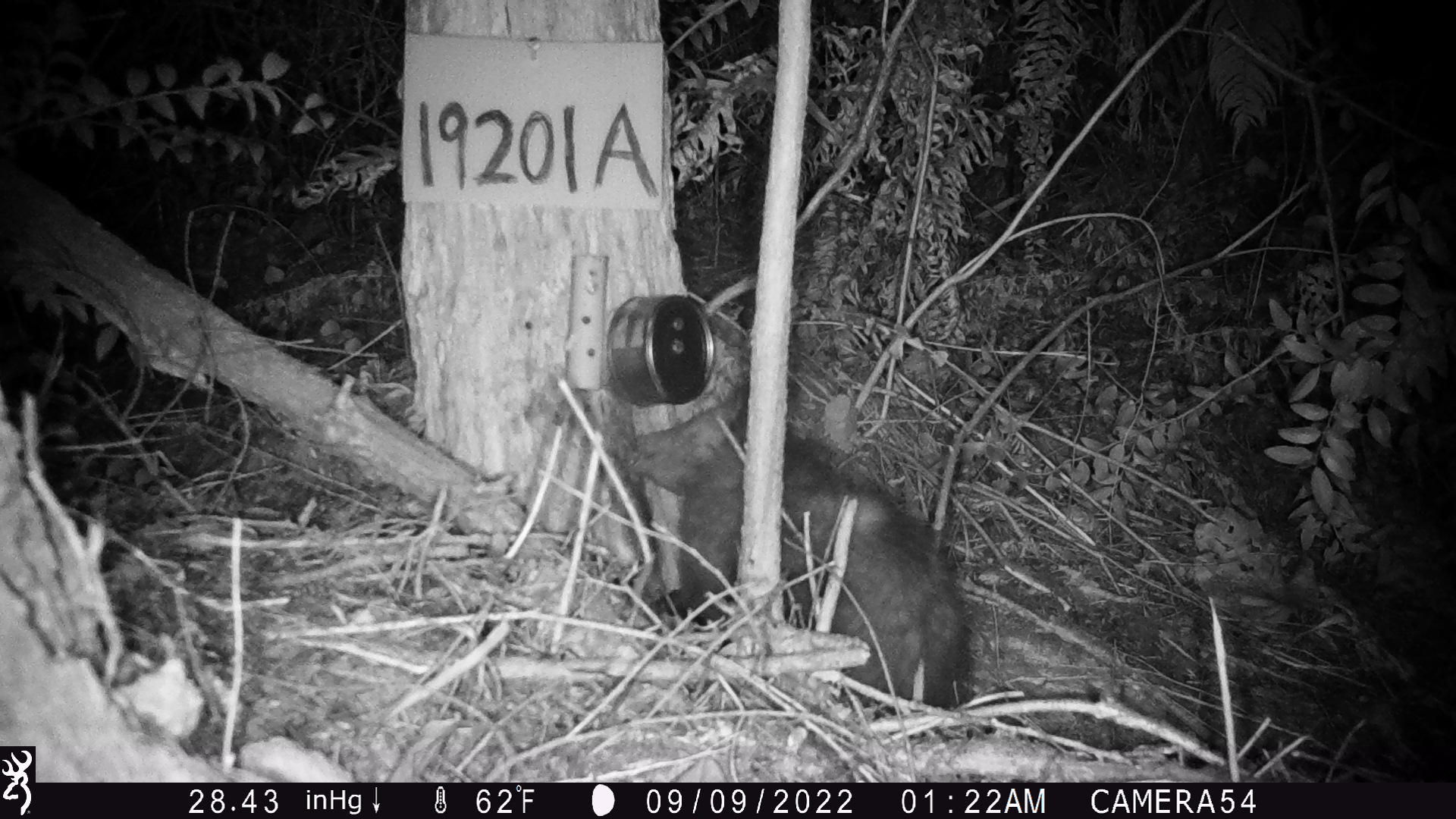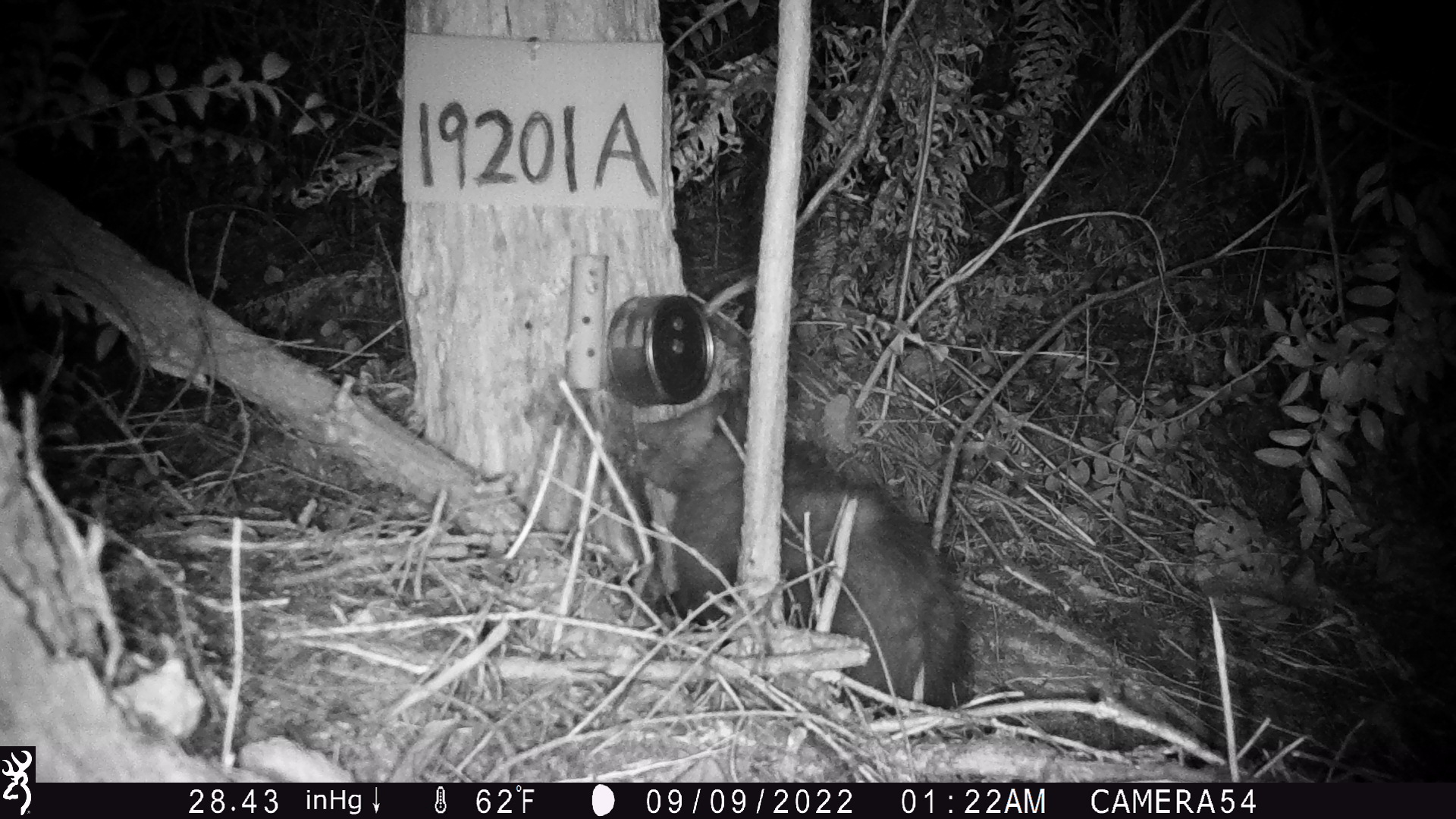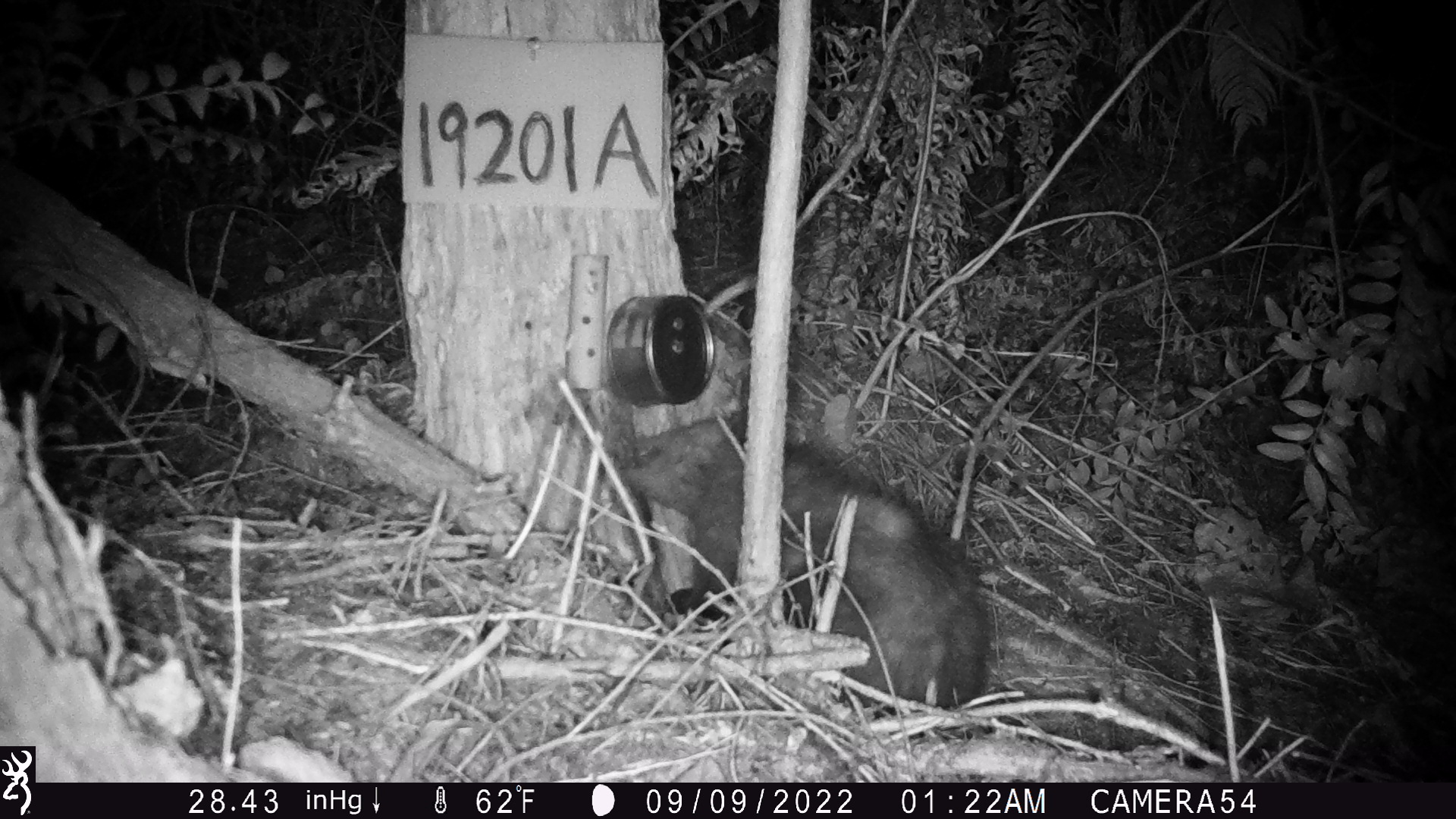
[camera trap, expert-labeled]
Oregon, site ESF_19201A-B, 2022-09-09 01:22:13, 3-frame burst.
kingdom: Animalia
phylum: Chordata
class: Mammalia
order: Didelphimorphia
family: Didelphidae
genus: Didelphis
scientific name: Didelphis virginiana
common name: virginia opossum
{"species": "virginia opossum (Didelphis virginiana)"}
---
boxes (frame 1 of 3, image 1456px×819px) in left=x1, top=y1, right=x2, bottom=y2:
virginia opossum: left=605, top=392, right=987, bottom=743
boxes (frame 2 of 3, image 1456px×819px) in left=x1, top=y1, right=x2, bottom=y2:
virginia opossum: left=608, top=373, right=995, bottom=715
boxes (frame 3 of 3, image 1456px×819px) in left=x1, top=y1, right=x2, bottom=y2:
virginia opossum: left=600, top=390, right=1004, bottom=728